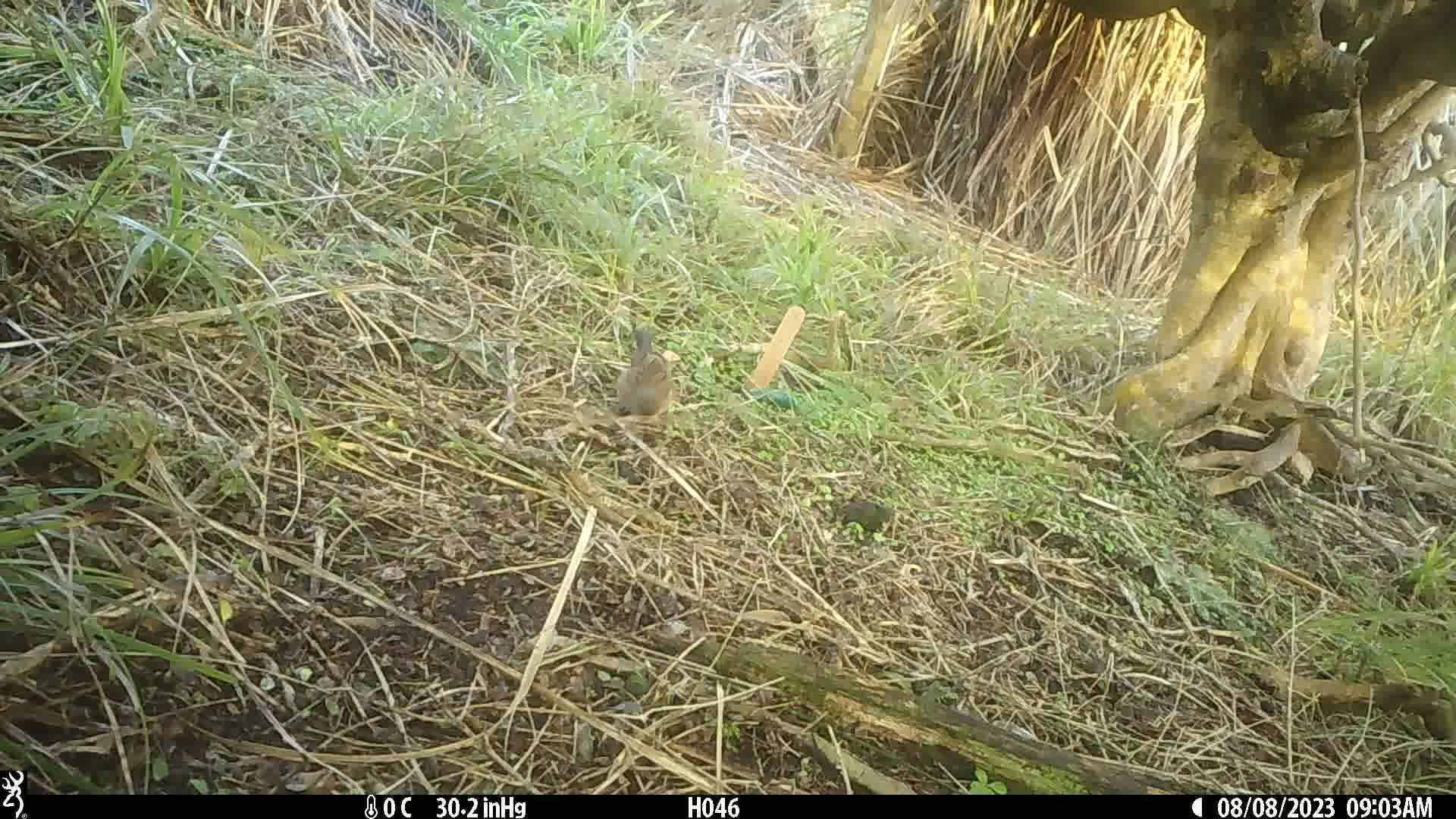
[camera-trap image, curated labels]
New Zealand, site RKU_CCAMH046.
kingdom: Animalia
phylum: Chordata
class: Aves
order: Passeriformes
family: Prunellidae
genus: Prunella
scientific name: Prunella modularis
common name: dunnock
Dunnock (Prunella modularis).